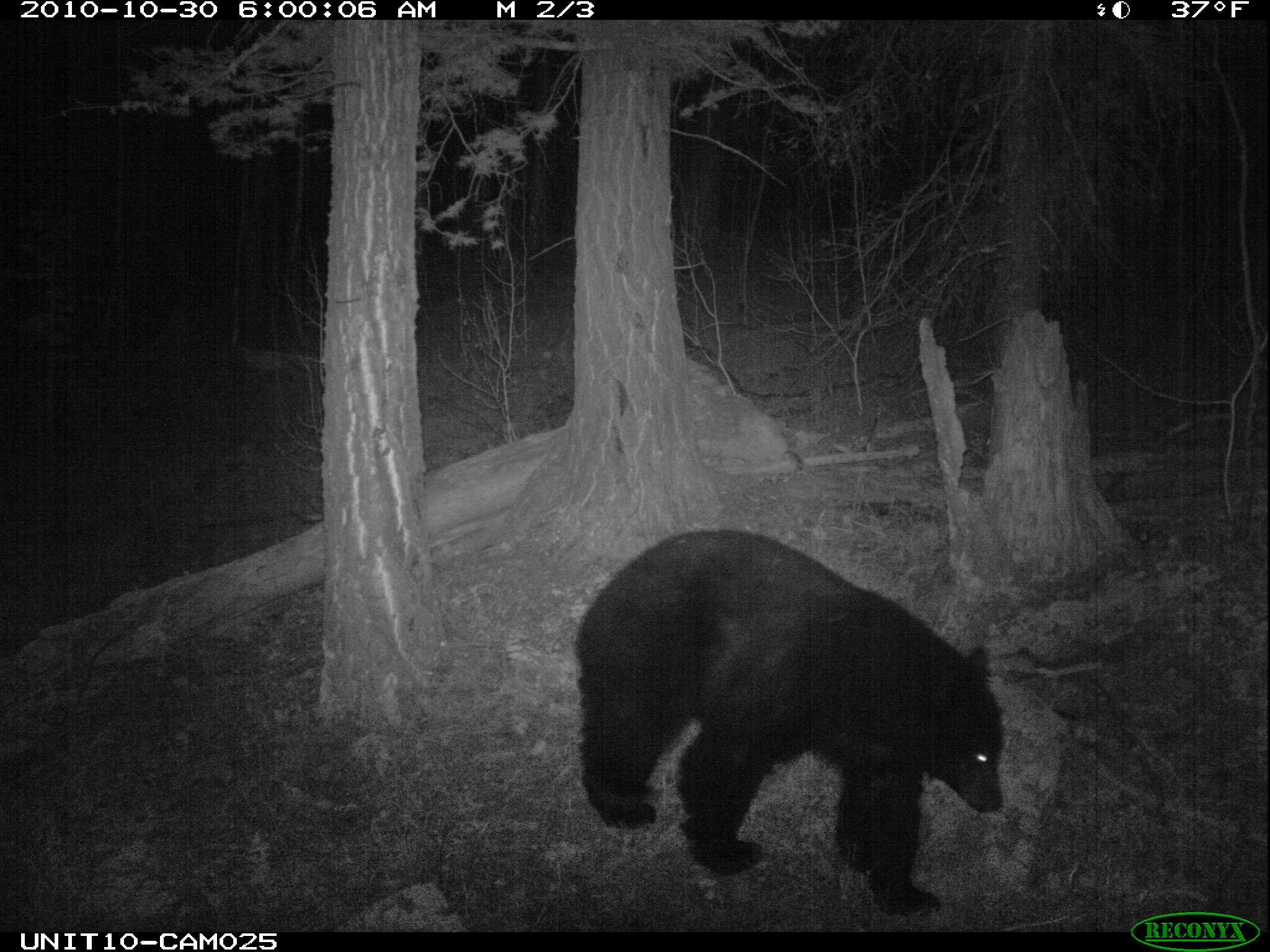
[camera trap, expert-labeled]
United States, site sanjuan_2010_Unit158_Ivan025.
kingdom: Animalia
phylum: Chordata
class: Mammalia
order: Carnivora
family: Ursidae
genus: Ursus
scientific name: Ursus americanus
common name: american black bear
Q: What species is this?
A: Ursus americanus (american black bear).